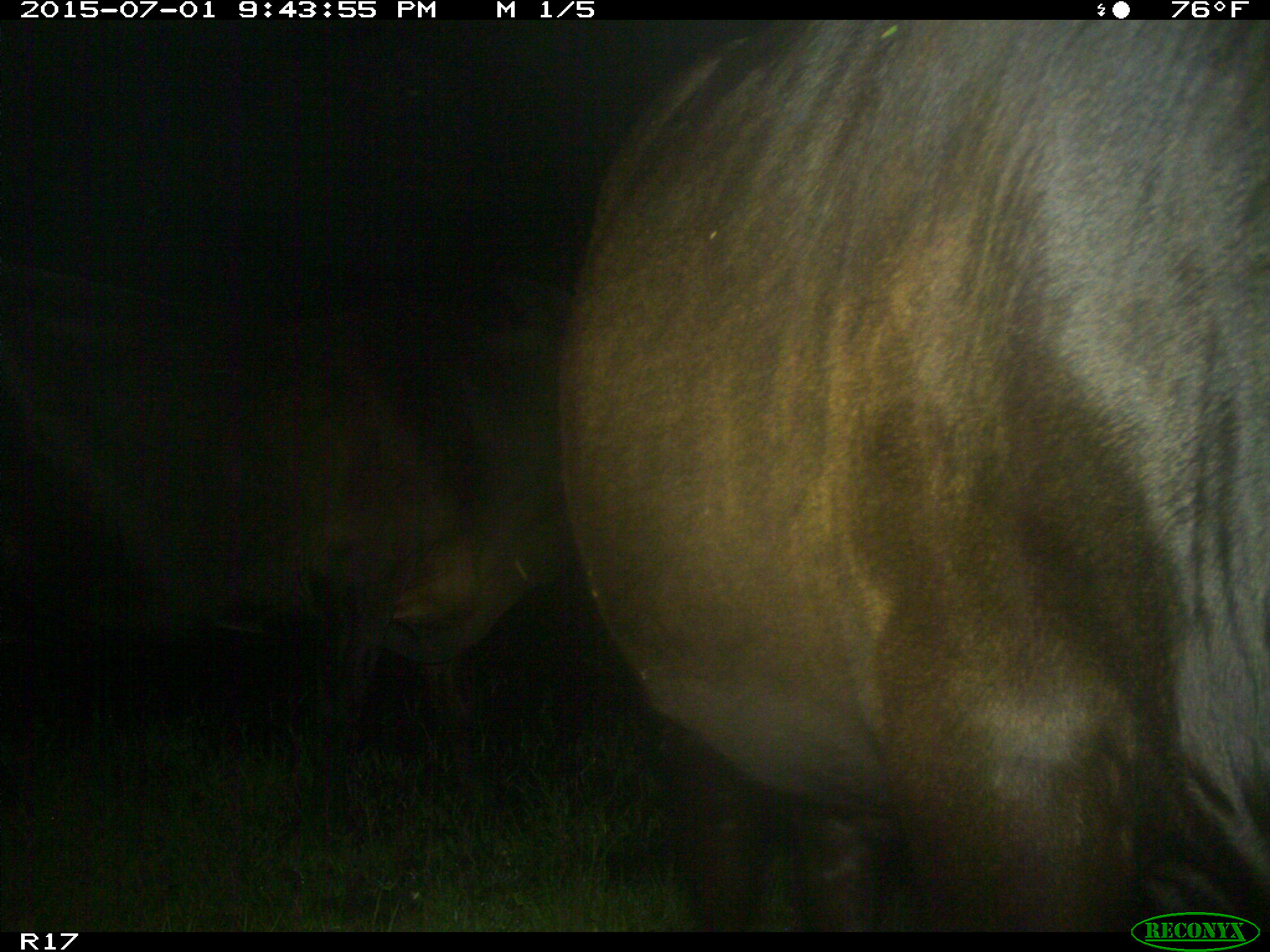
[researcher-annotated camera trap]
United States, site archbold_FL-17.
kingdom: Animalia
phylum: Chordata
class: Mammalia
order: Artiodactyla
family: Bovidae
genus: Bos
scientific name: Bos taurus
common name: domestic cow